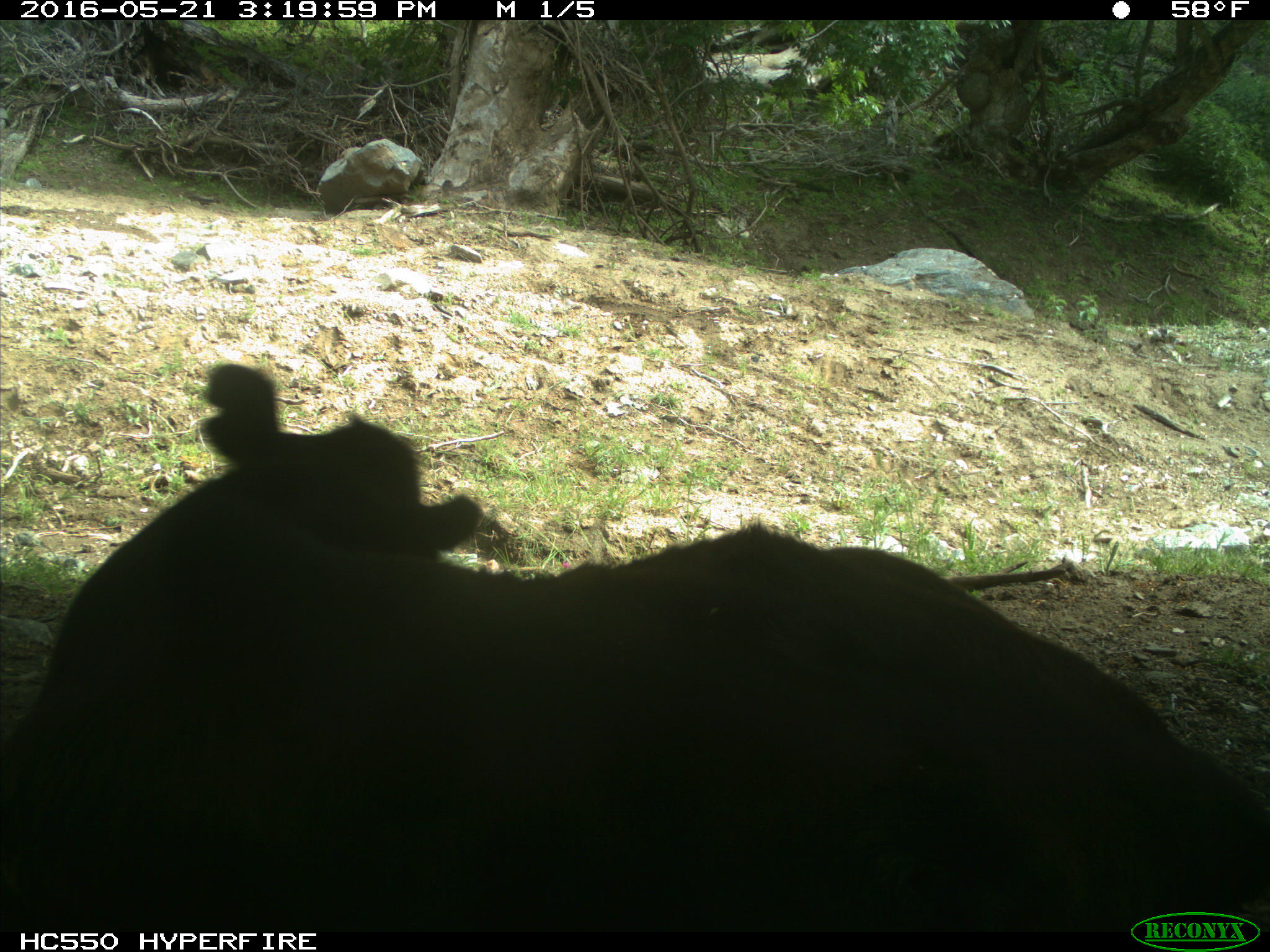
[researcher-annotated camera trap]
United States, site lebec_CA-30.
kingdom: Animalia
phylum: Chordata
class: Mammalia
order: Artiodactyla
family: Bovidae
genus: Bos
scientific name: Bos taurus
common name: domestic cow